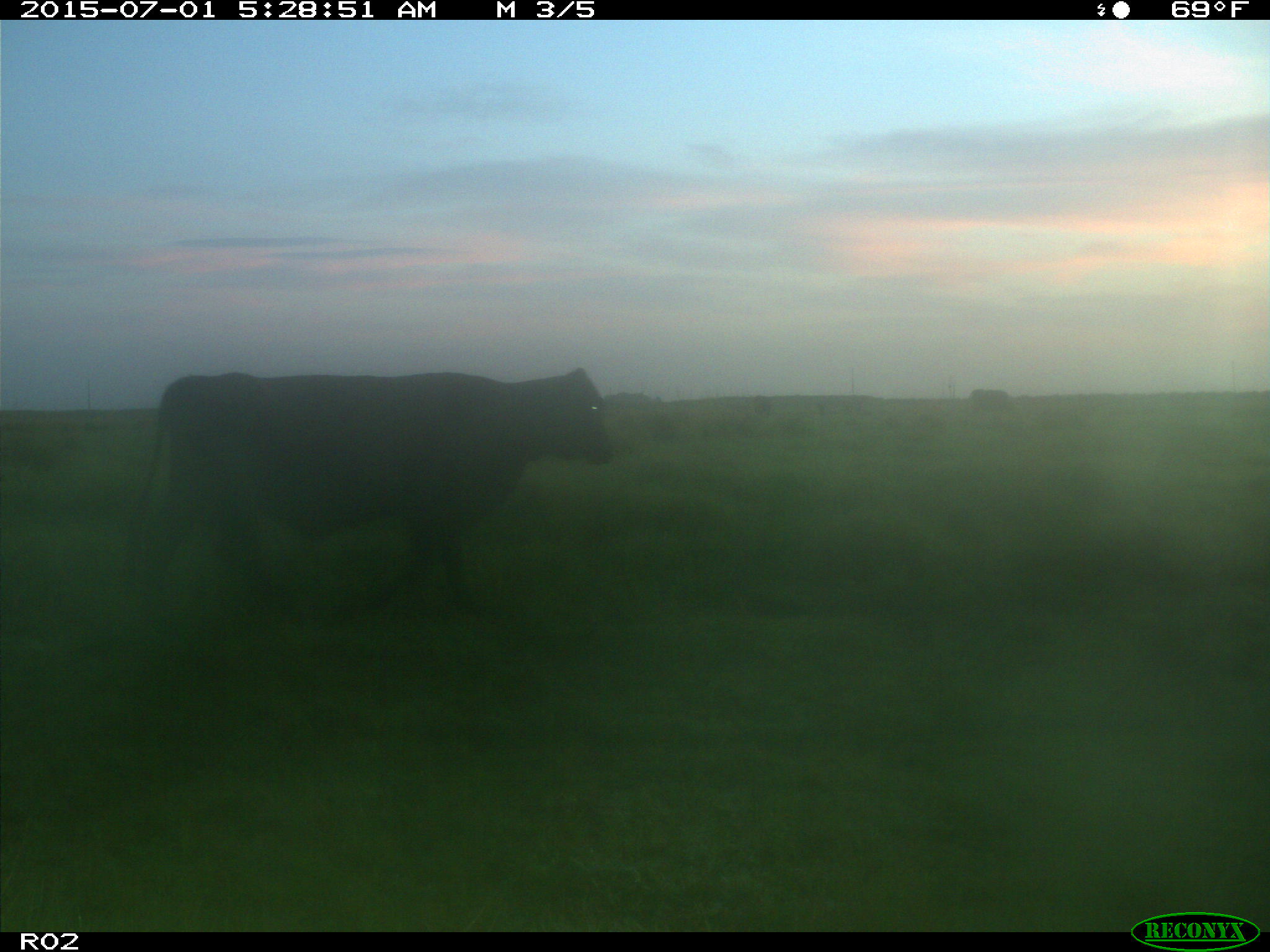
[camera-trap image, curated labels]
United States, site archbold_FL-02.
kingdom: Animalia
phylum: Chordata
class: Mammalia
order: Artiodactyla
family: Bovidae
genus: Bos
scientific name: Bos taurus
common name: domestic cow